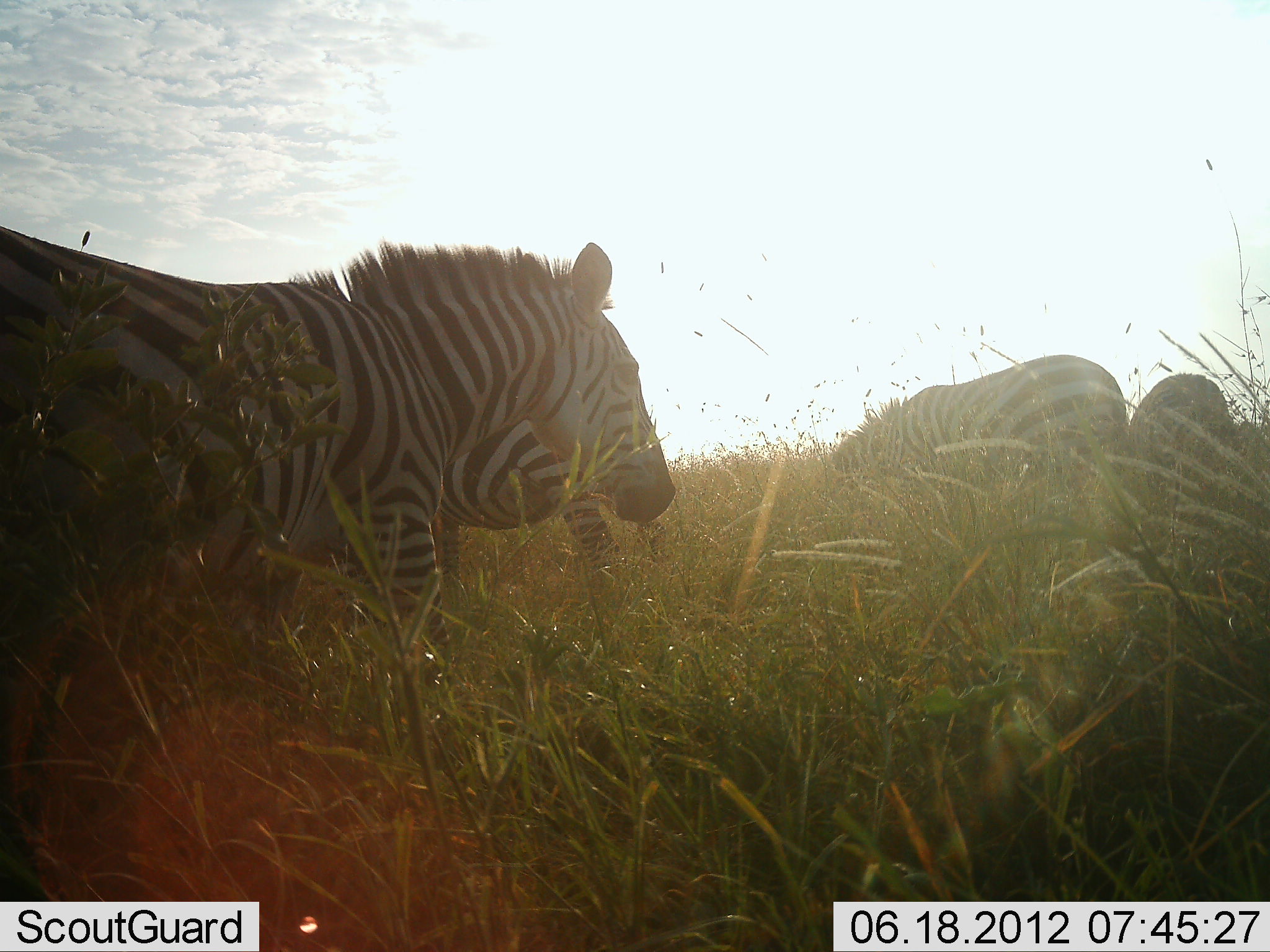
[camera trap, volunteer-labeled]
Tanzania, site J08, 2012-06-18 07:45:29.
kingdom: Animalia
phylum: Chordata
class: Mammalia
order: Perissodactyla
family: Equidae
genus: Equus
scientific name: Equus quagga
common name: plains zebra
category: zebra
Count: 4.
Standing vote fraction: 60%.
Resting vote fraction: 0%.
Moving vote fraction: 10%.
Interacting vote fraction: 10%.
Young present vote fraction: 0%.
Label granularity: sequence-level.